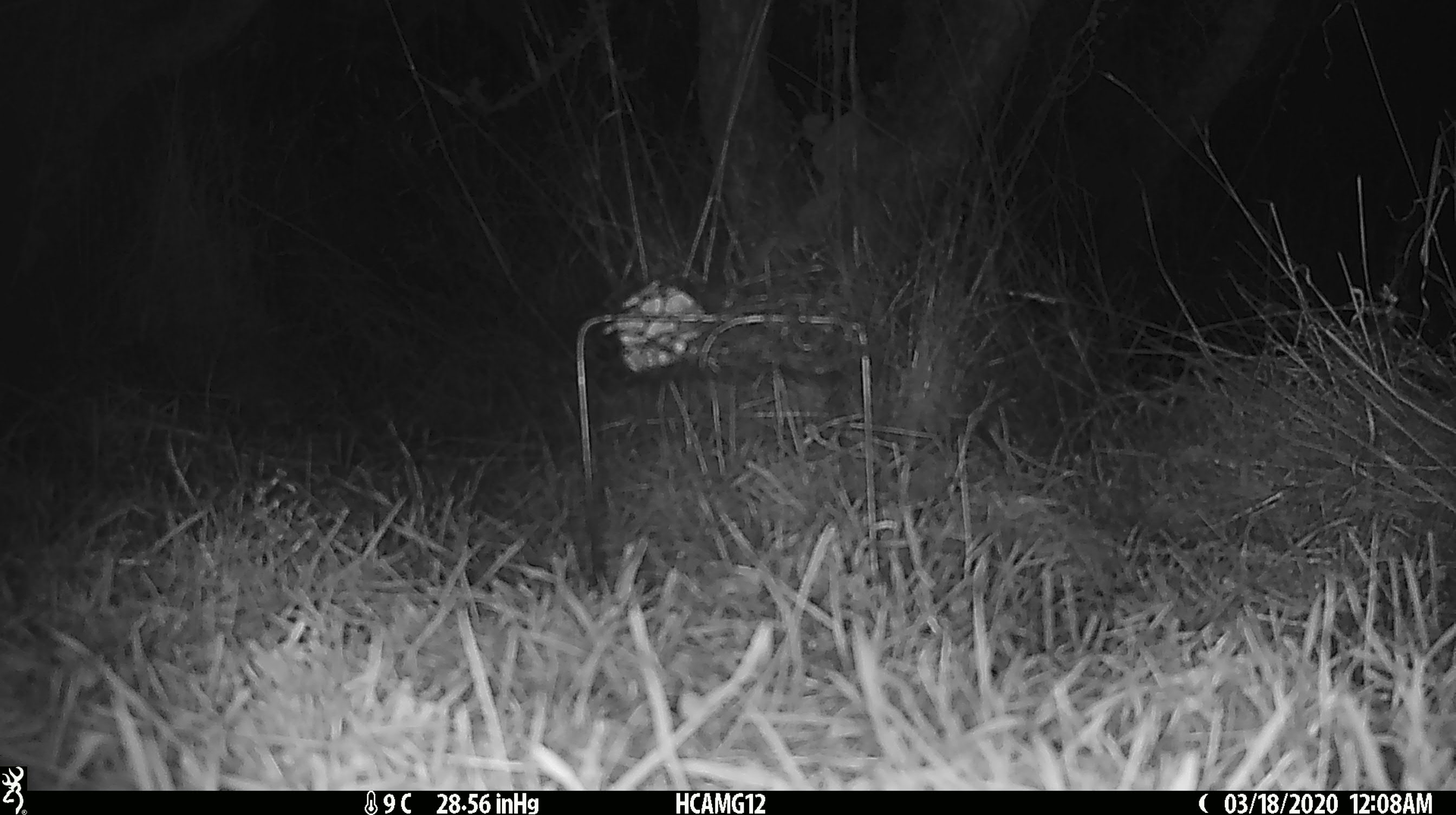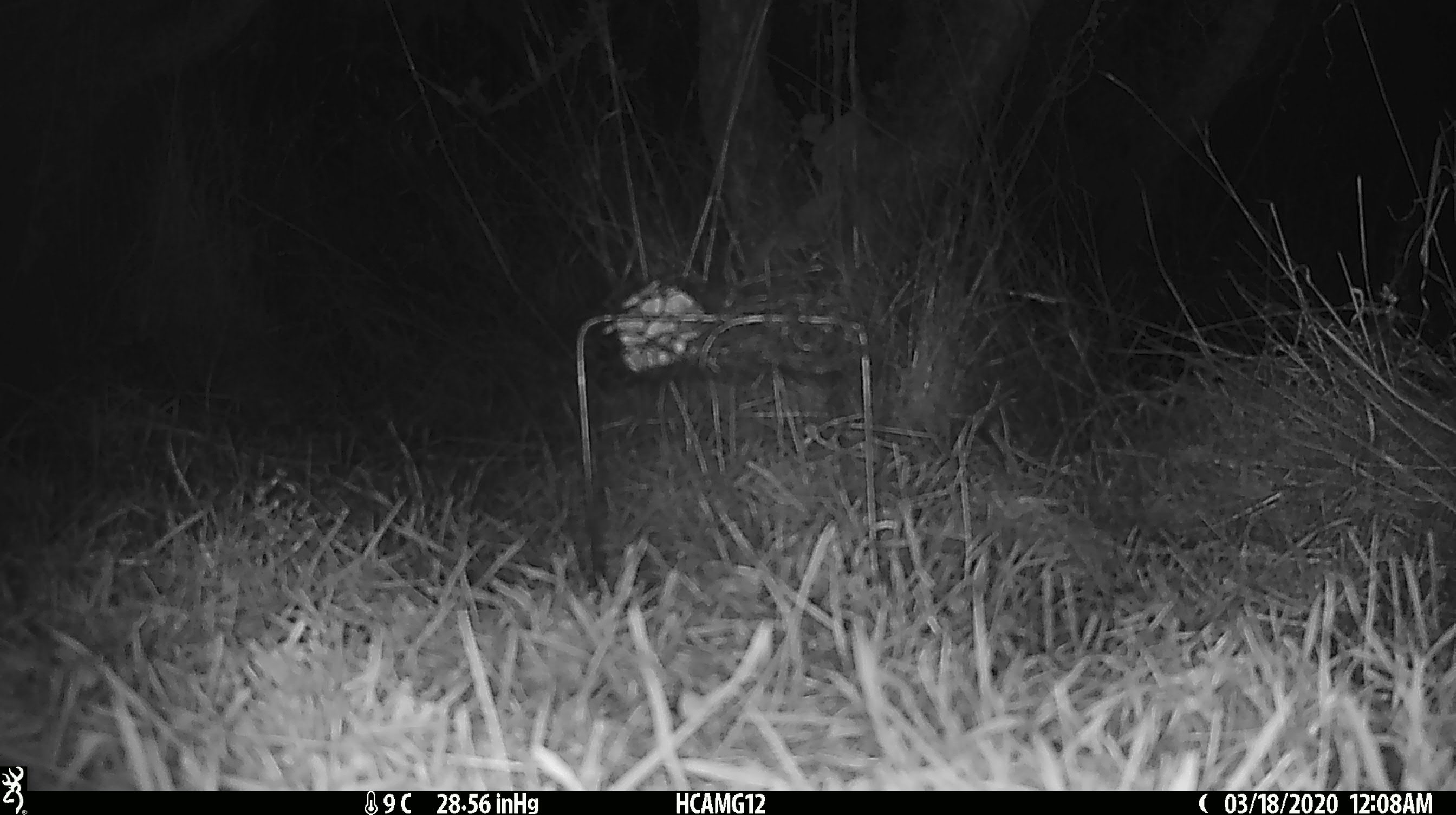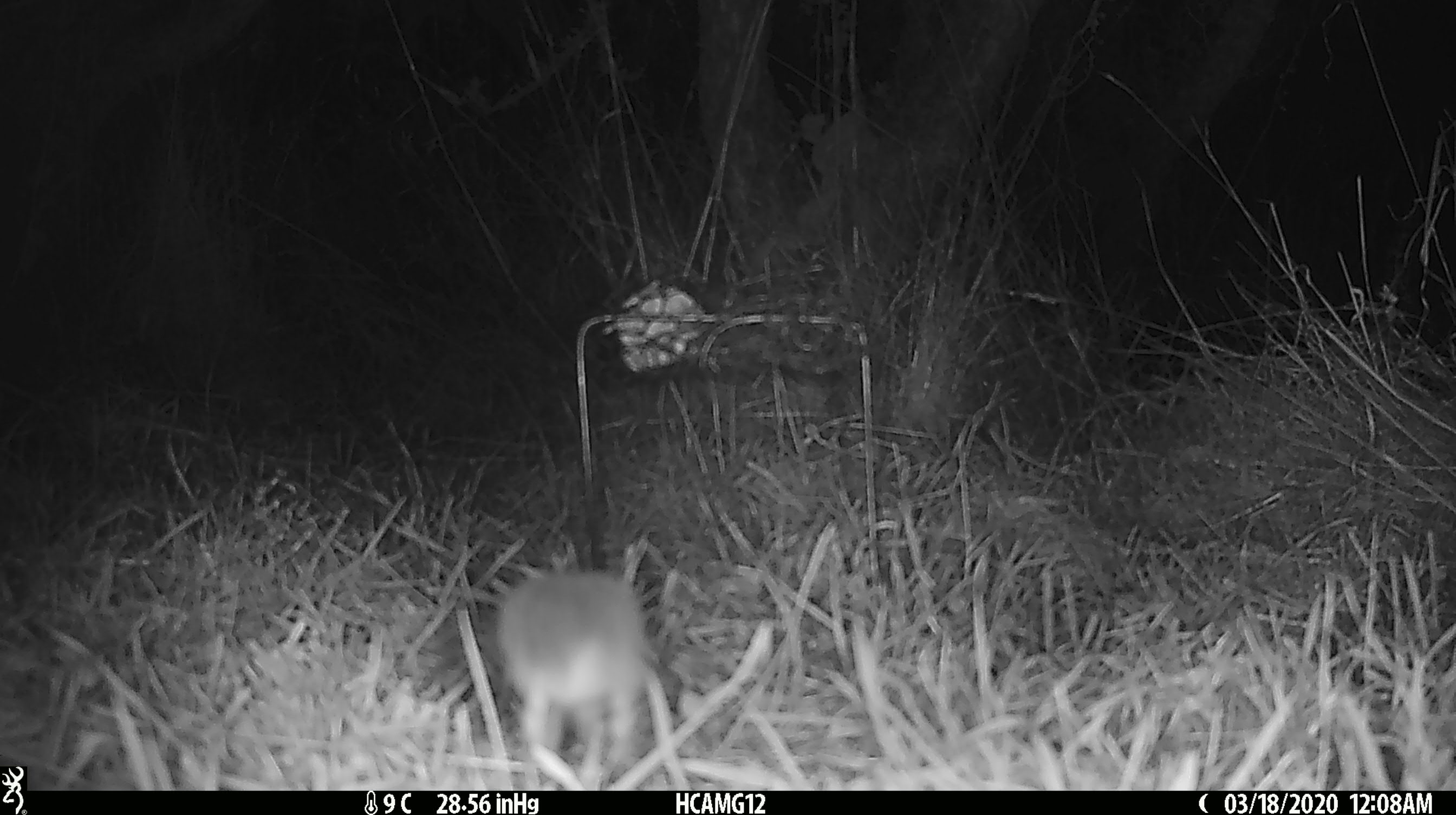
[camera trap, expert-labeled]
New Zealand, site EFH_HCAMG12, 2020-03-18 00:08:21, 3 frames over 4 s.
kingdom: Animalia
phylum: Chordata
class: Mammalia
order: Rodentia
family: Muridae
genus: Mus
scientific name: Mus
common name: mouse